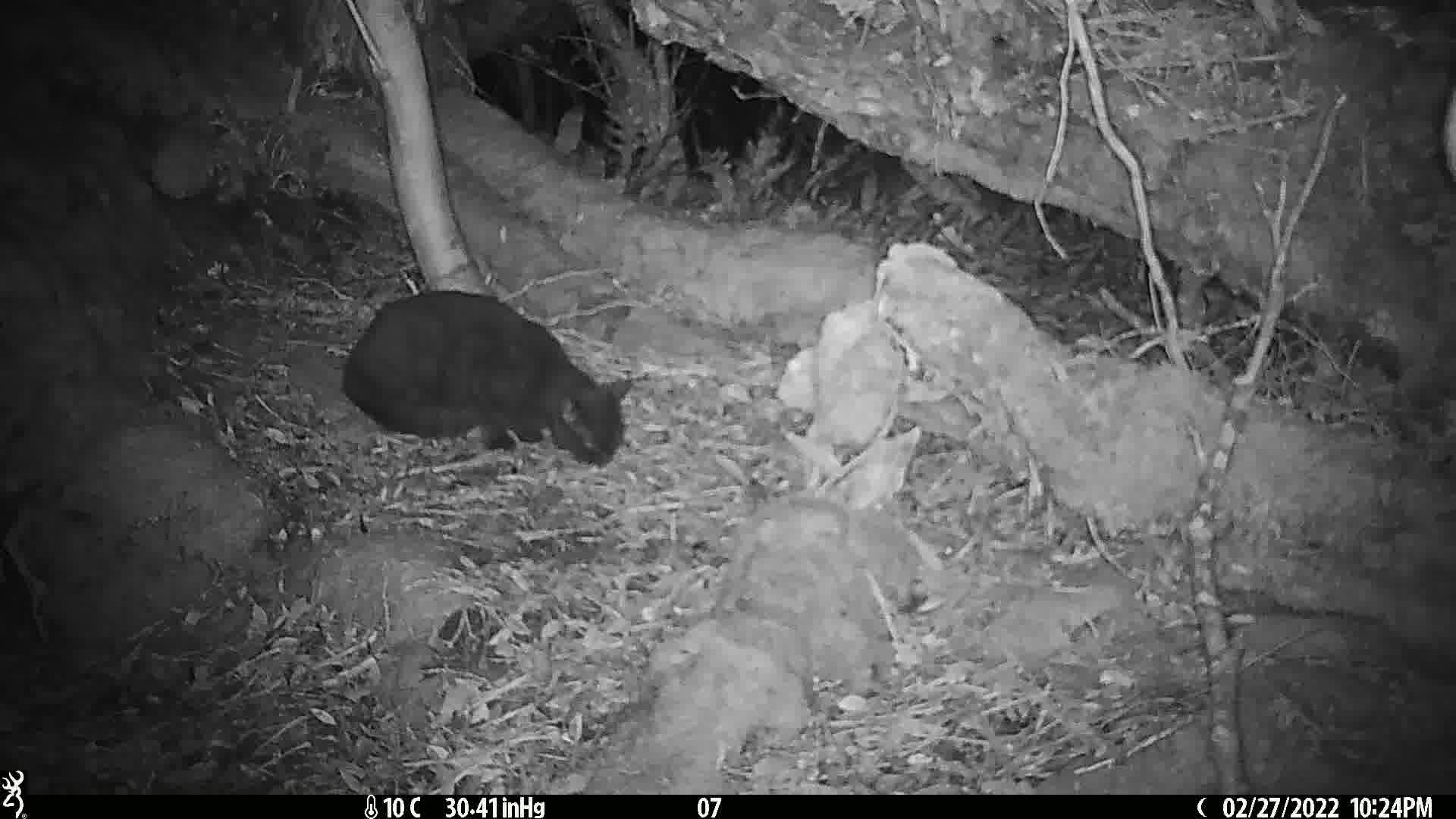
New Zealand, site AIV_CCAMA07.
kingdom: Animalia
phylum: Chordata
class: Mammalia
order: Carnivora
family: Felidae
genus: Felis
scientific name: Felis catus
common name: domestic cat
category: cat